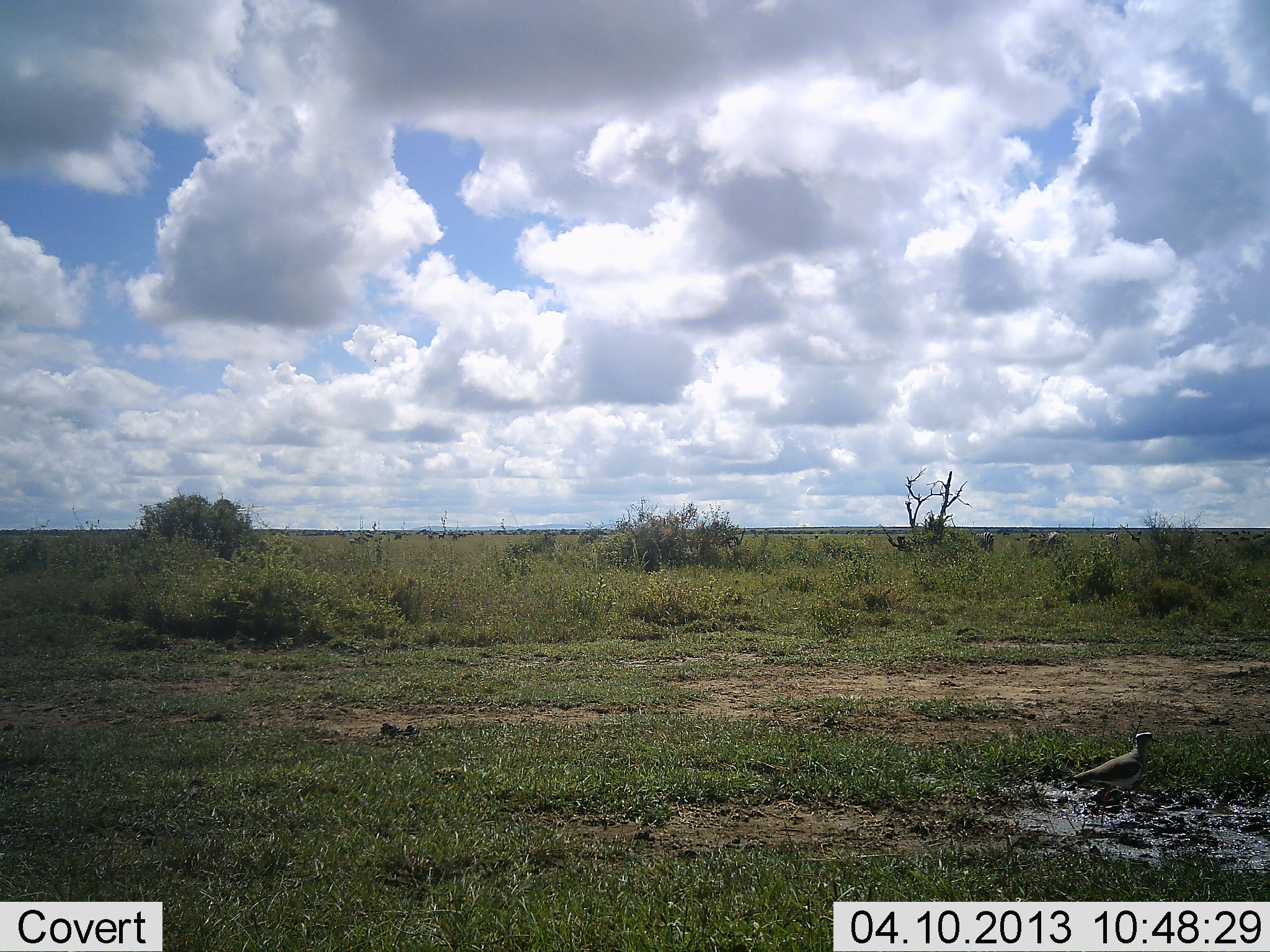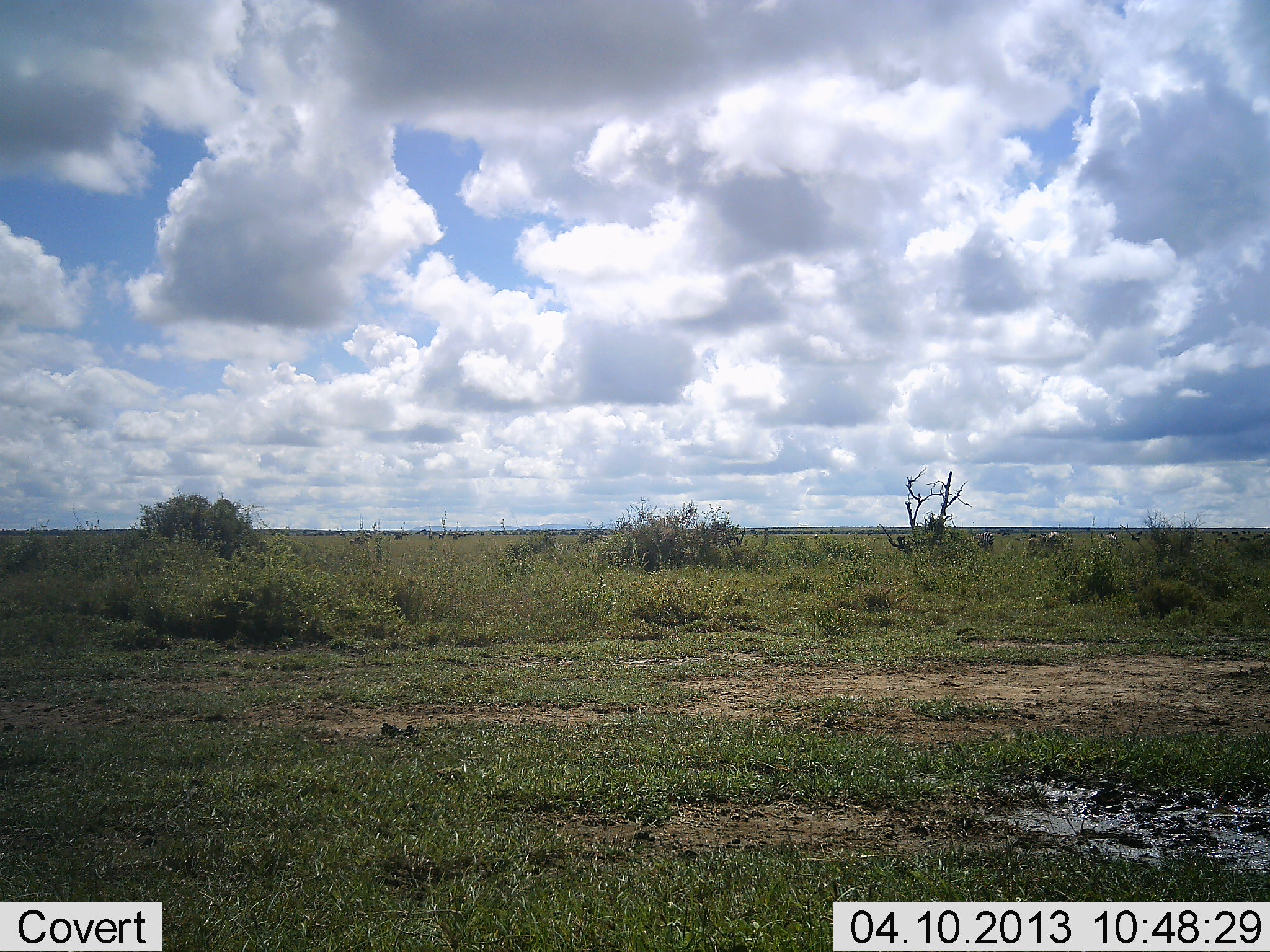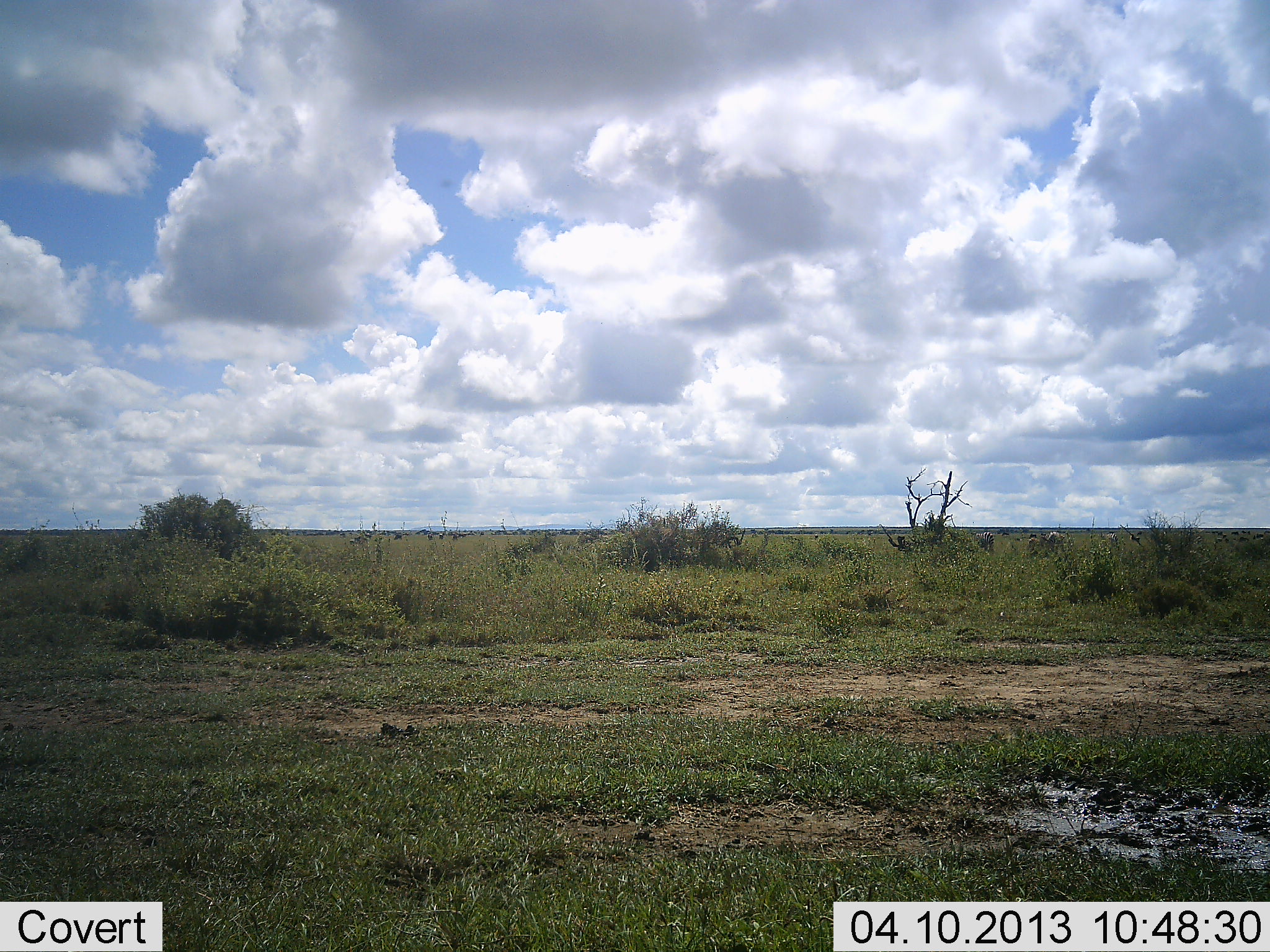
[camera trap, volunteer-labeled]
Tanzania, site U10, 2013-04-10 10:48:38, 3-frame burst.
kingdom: Animalia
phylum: Chordata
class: Aves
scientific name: Aves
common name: bird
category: otherbird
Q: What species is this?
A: Otherbird (bird) (Aves).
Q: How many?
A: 1.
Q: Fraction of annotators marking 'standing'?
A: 18%.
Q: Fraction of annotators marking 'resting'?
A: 0%.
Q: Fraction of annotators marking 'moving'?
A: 86%.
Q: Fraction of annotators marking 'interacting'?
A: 0%.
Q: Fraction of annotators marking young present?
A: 0%.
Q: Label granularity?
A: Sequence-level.